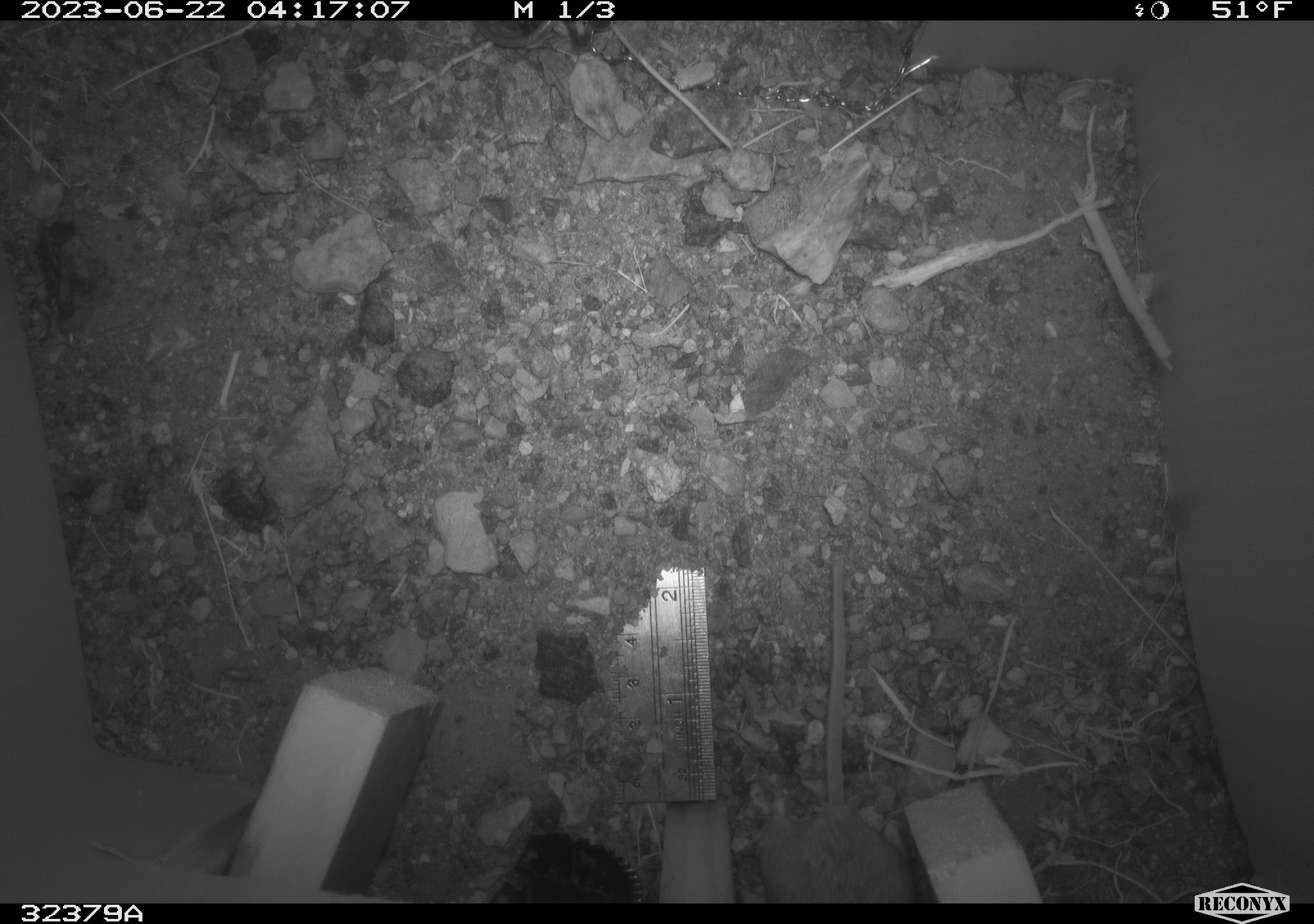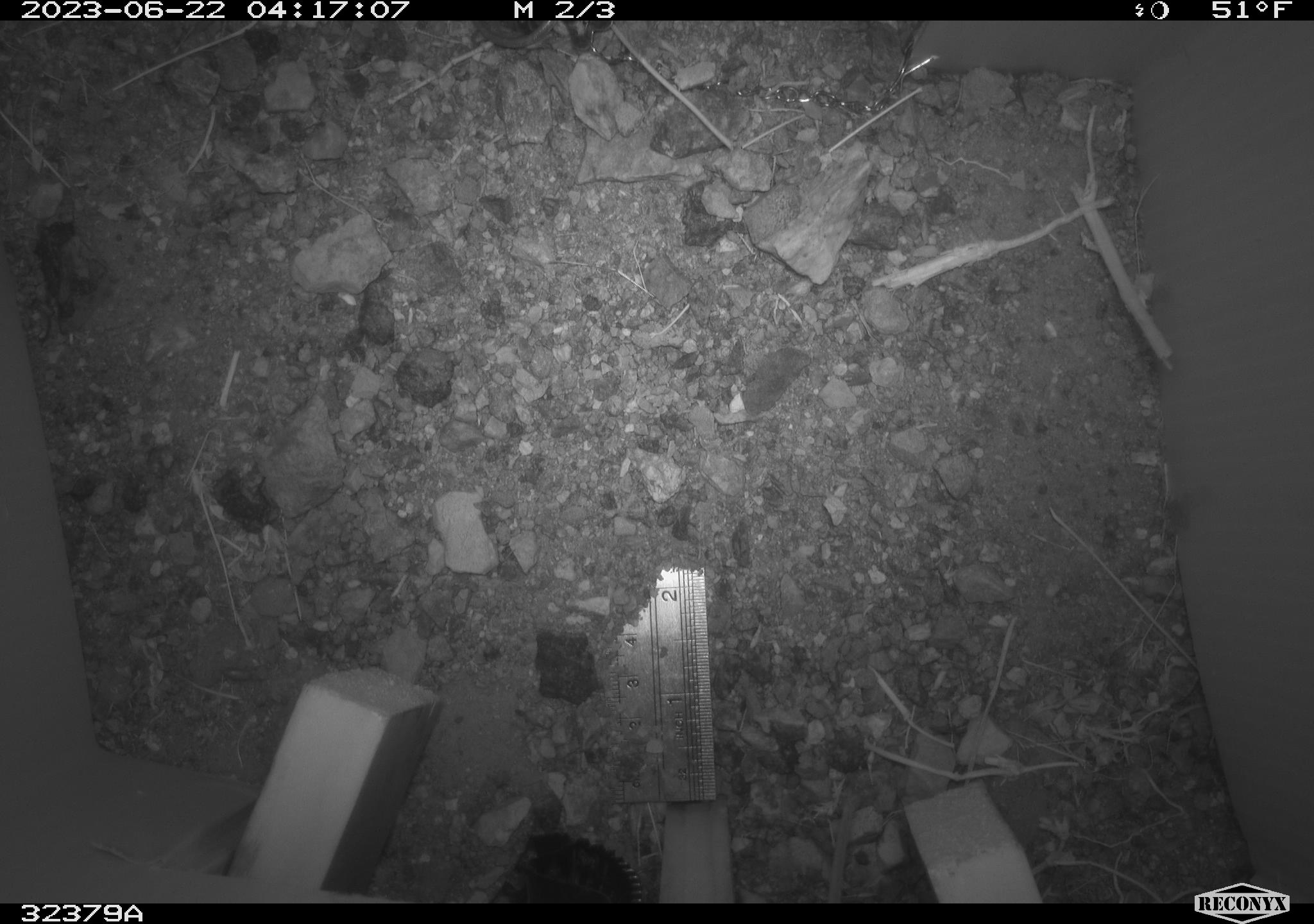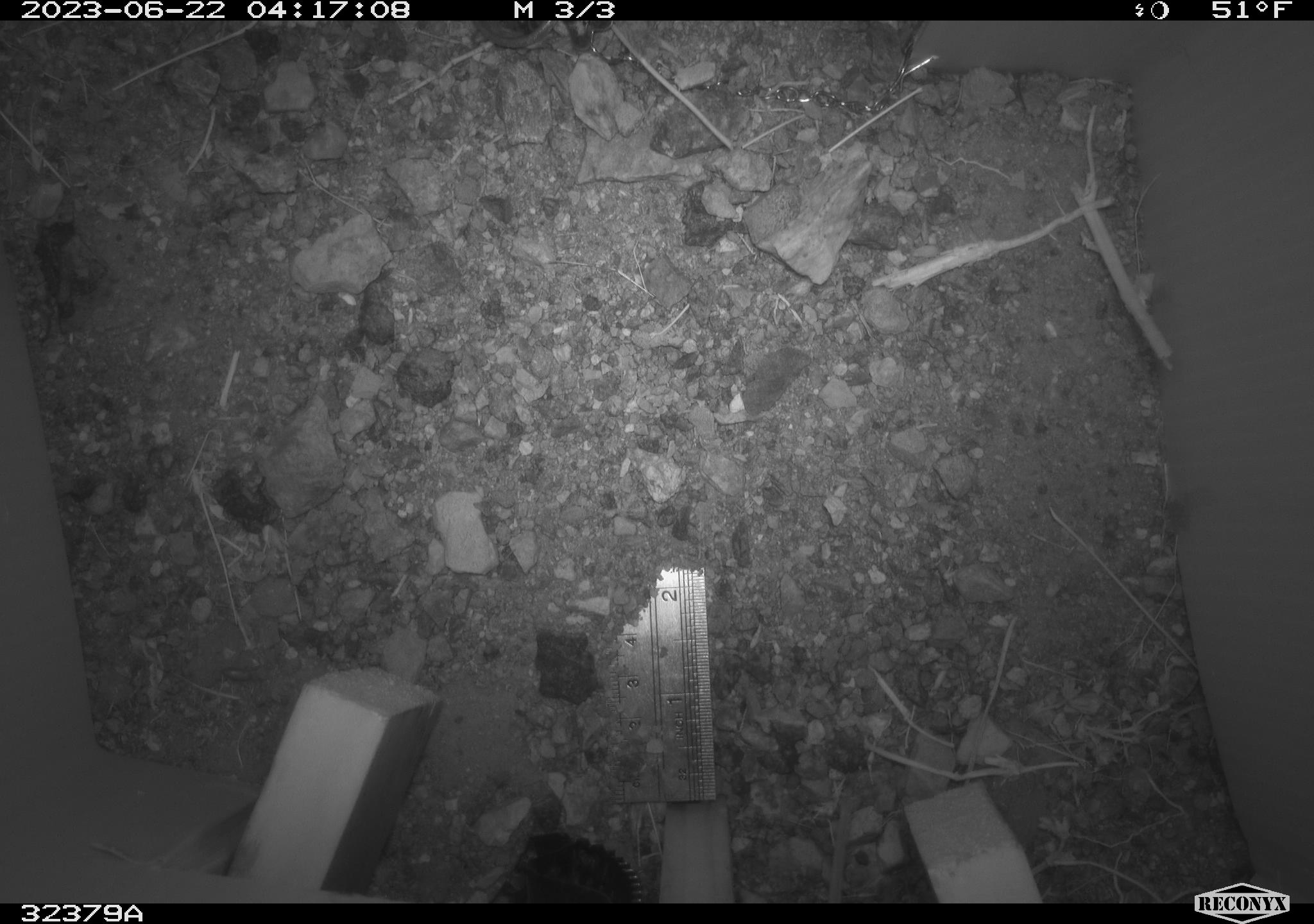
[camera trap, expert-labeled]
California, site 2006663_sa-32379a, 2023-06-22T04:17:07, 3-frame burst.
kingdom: Animalia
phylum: Chordata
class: Mammalia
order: Rodentia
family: Cricetidae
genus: Peromyscus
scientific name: Peromyscus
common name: deer mice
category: peromyscus species